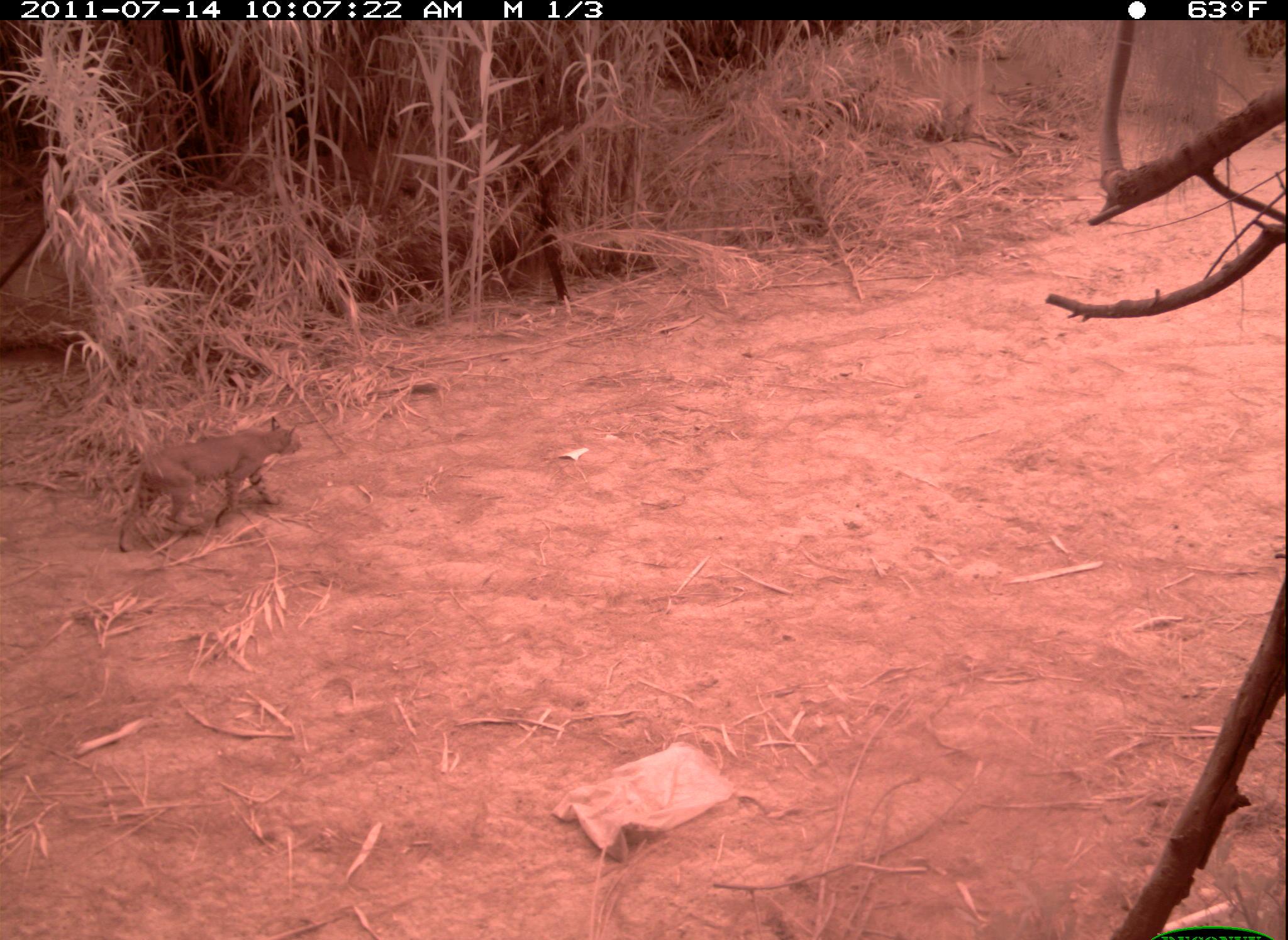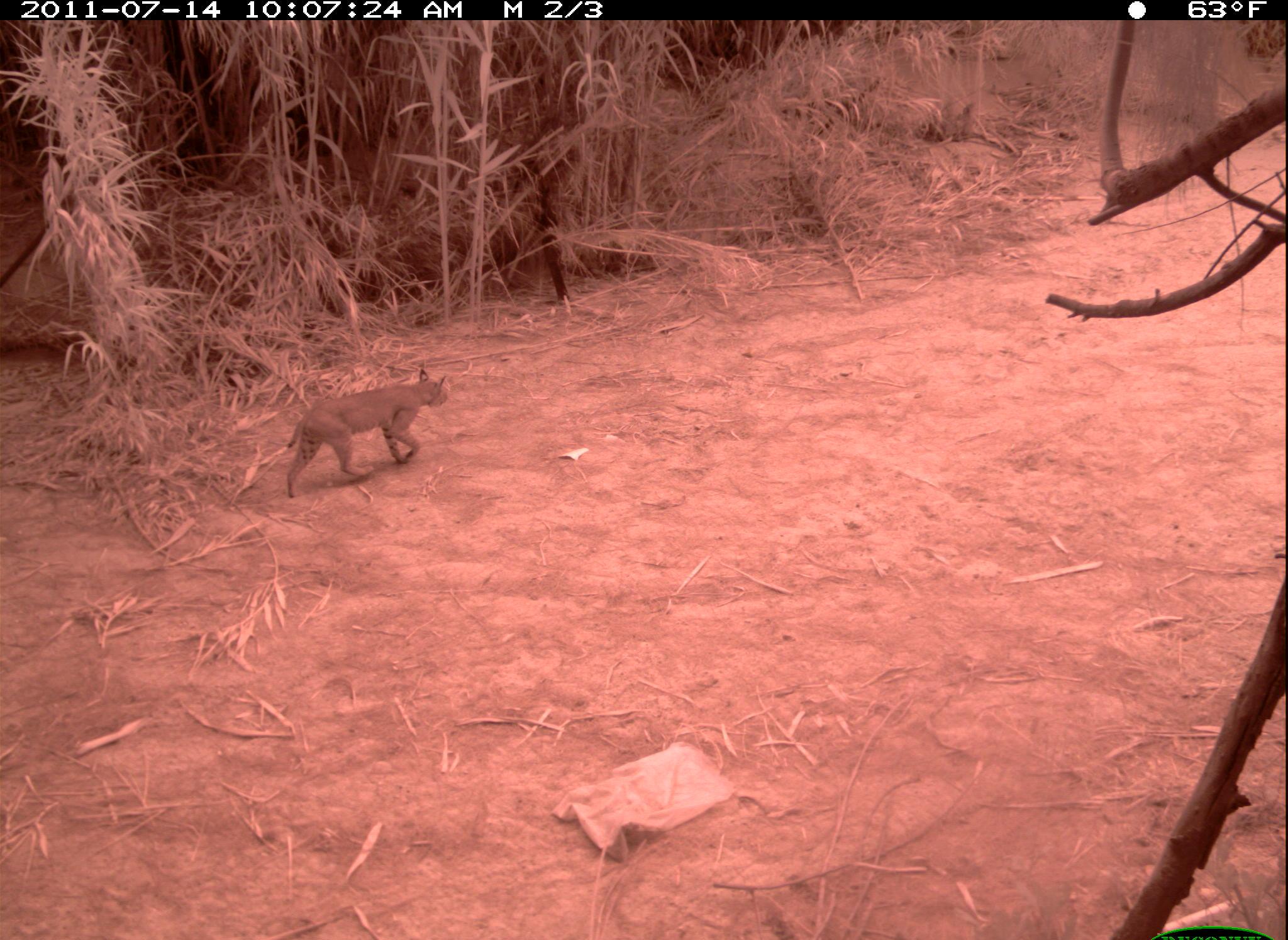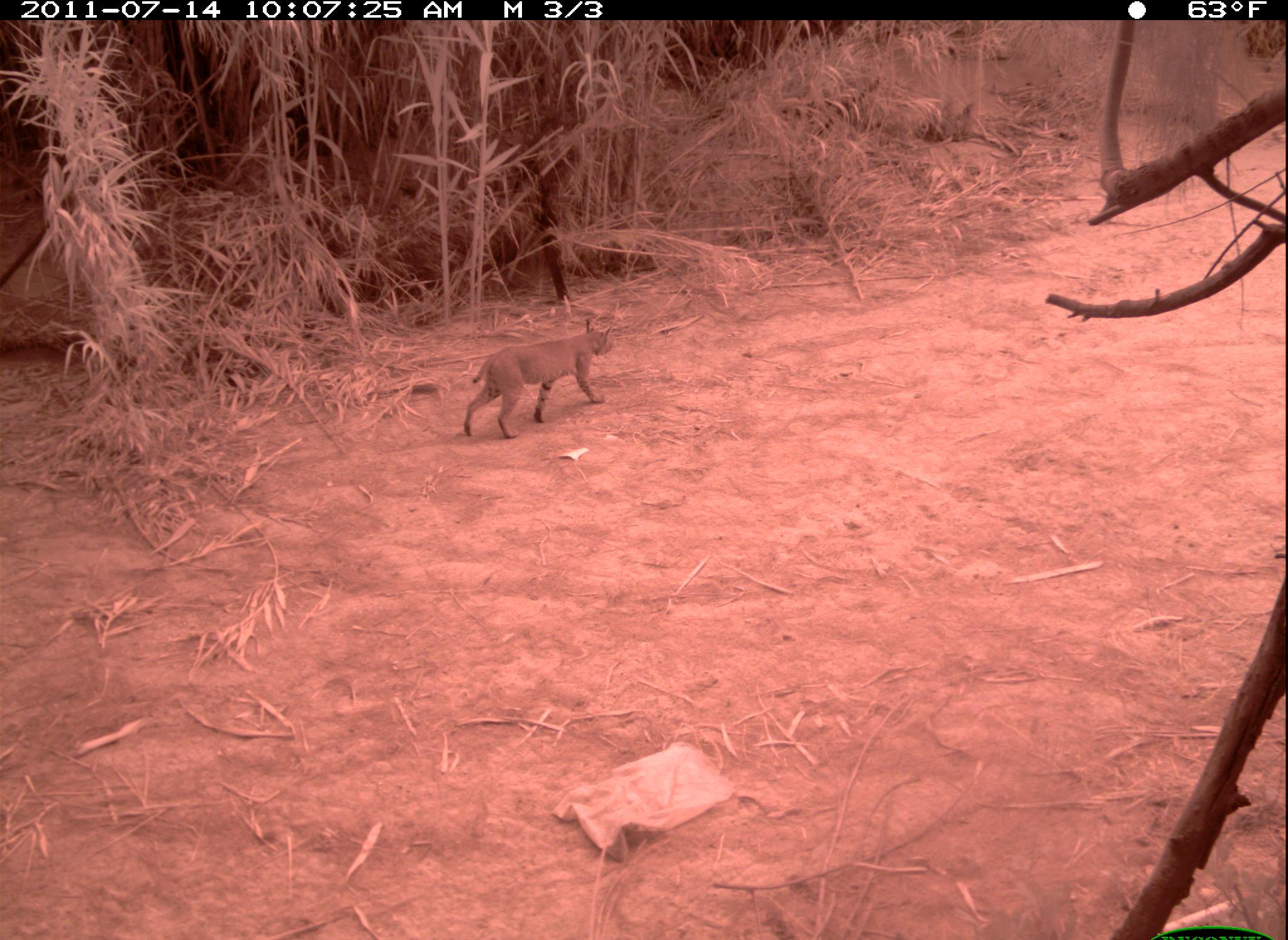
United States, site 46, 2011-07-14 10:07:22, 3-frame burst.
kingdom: Animalia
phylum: Chordata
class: Mammalia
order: Carnivora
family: Felidae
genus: Lynx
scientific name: Lynx rufus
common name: bobcat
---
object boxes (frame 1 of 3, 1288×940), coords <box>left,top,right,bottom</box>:
bobcat: <box>97,411,316,567</box>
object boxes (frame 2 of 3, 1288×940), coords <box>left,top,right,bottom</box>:
bobcat: <box>277,362,456,504</box>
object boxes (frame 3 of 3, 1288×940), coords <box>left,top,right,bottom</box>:
bobcat: <box>448,304,625,449</box>